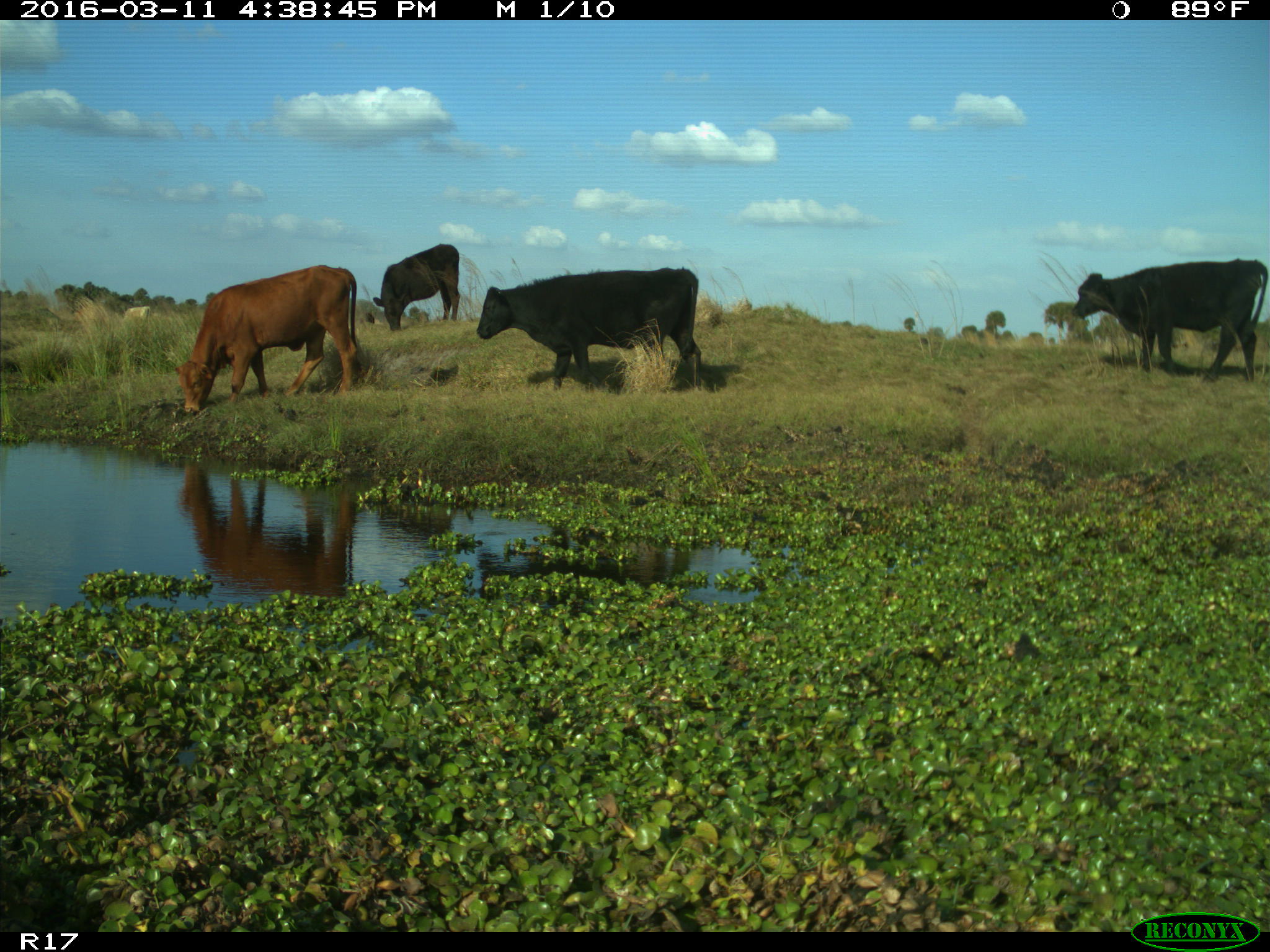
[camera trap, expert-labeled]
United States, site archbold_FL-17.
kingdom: Animalia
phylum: Chordata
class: Mammalia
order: Artiodactyla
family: Bovidae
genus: Bos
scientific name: Bos taurus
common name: domestic cow